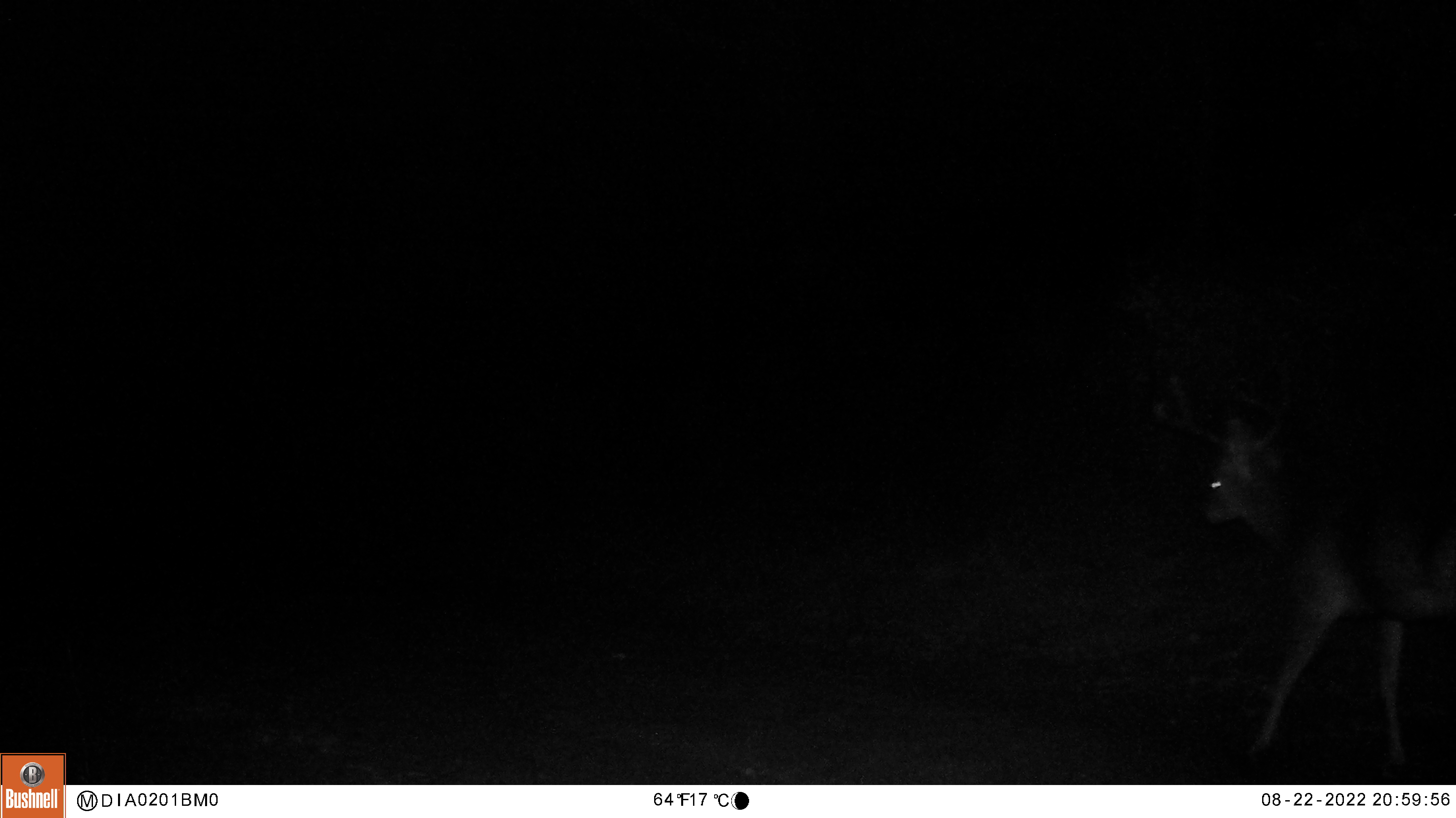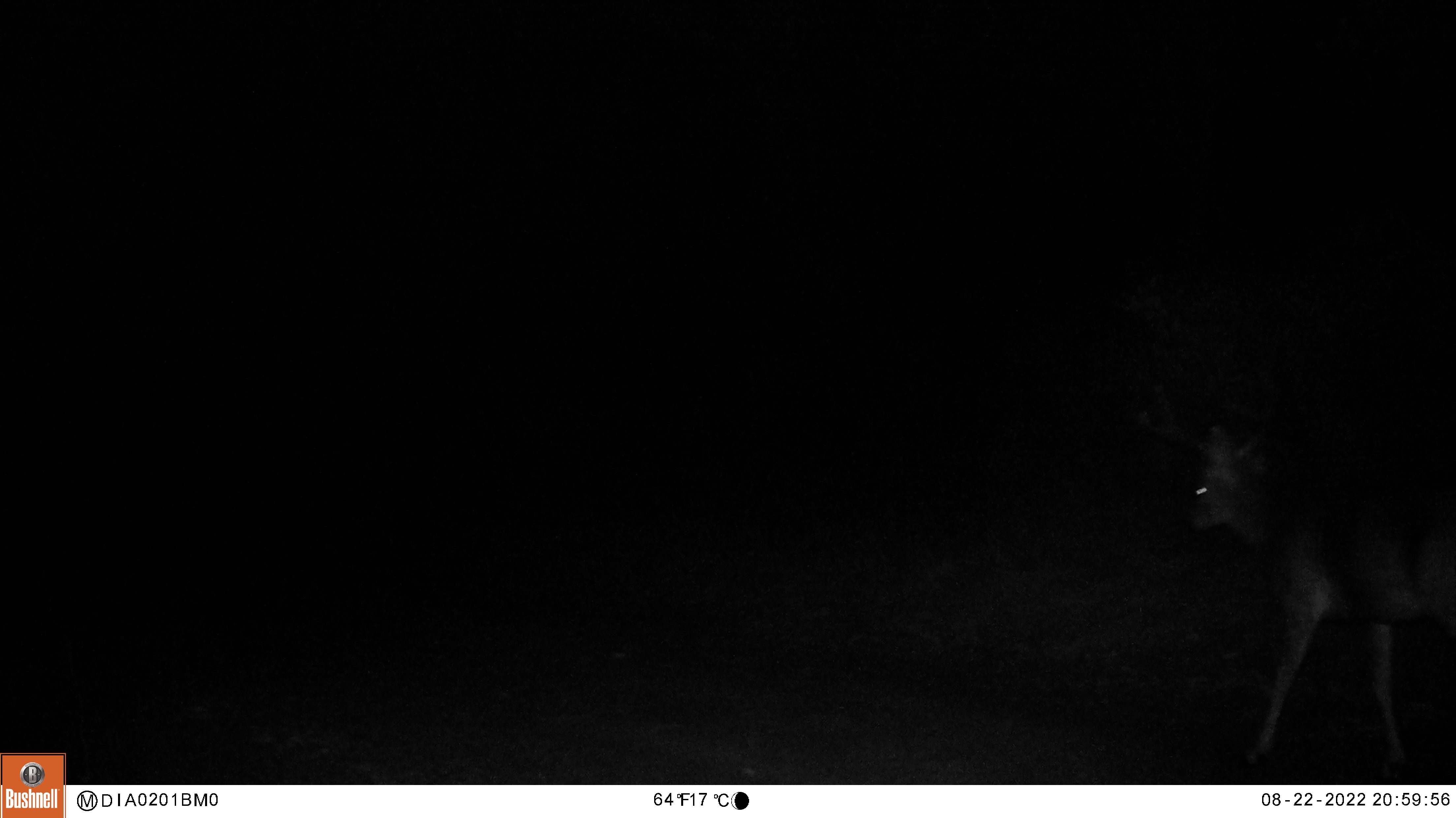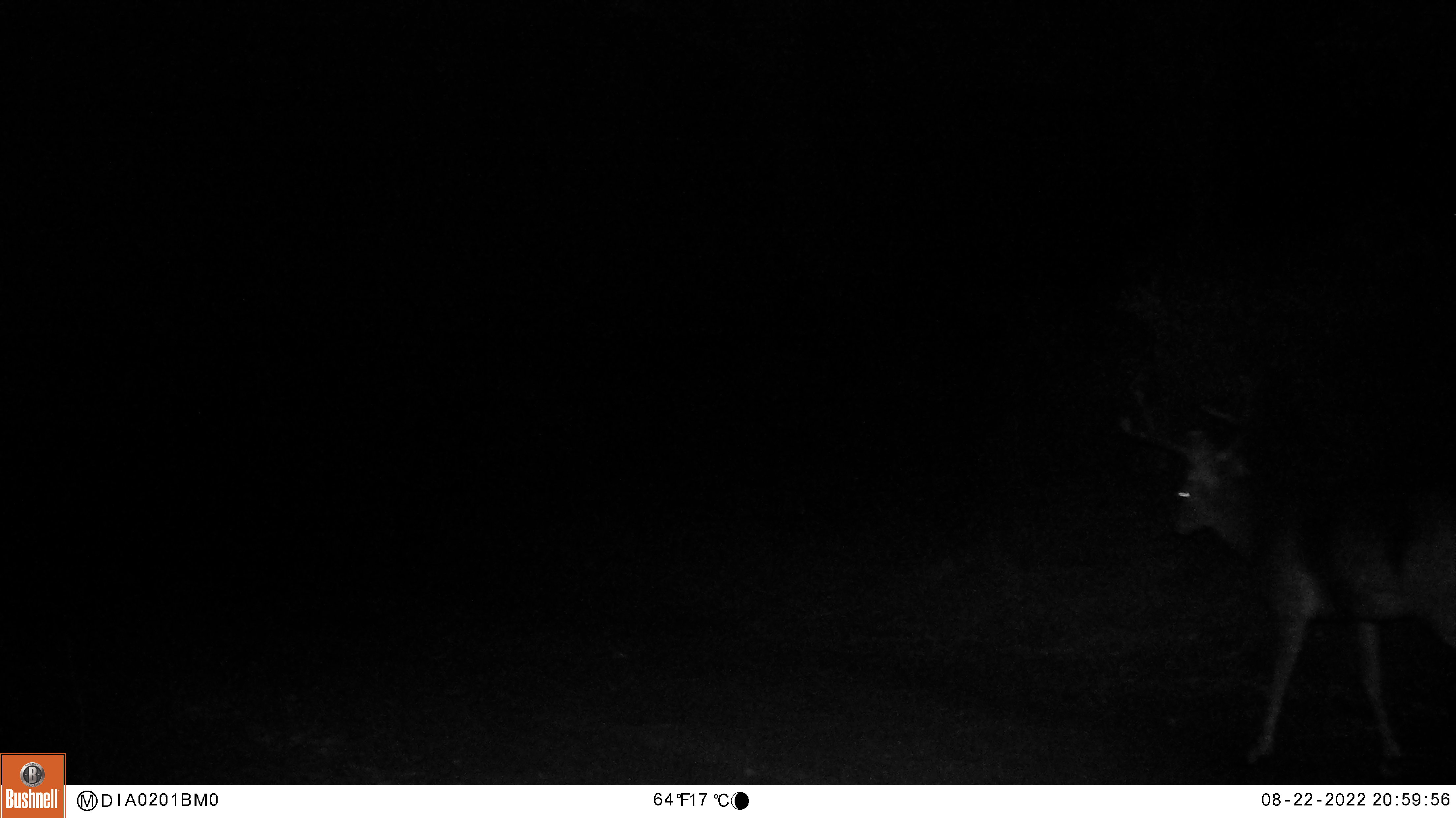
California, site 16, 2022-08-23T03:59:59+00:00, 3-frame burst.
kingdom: Animalia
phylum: Chordata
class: Mammalia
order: Artiodactyla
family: Cervidae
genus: Odocoileus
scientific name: Odocoileus hemionus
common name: mule deer